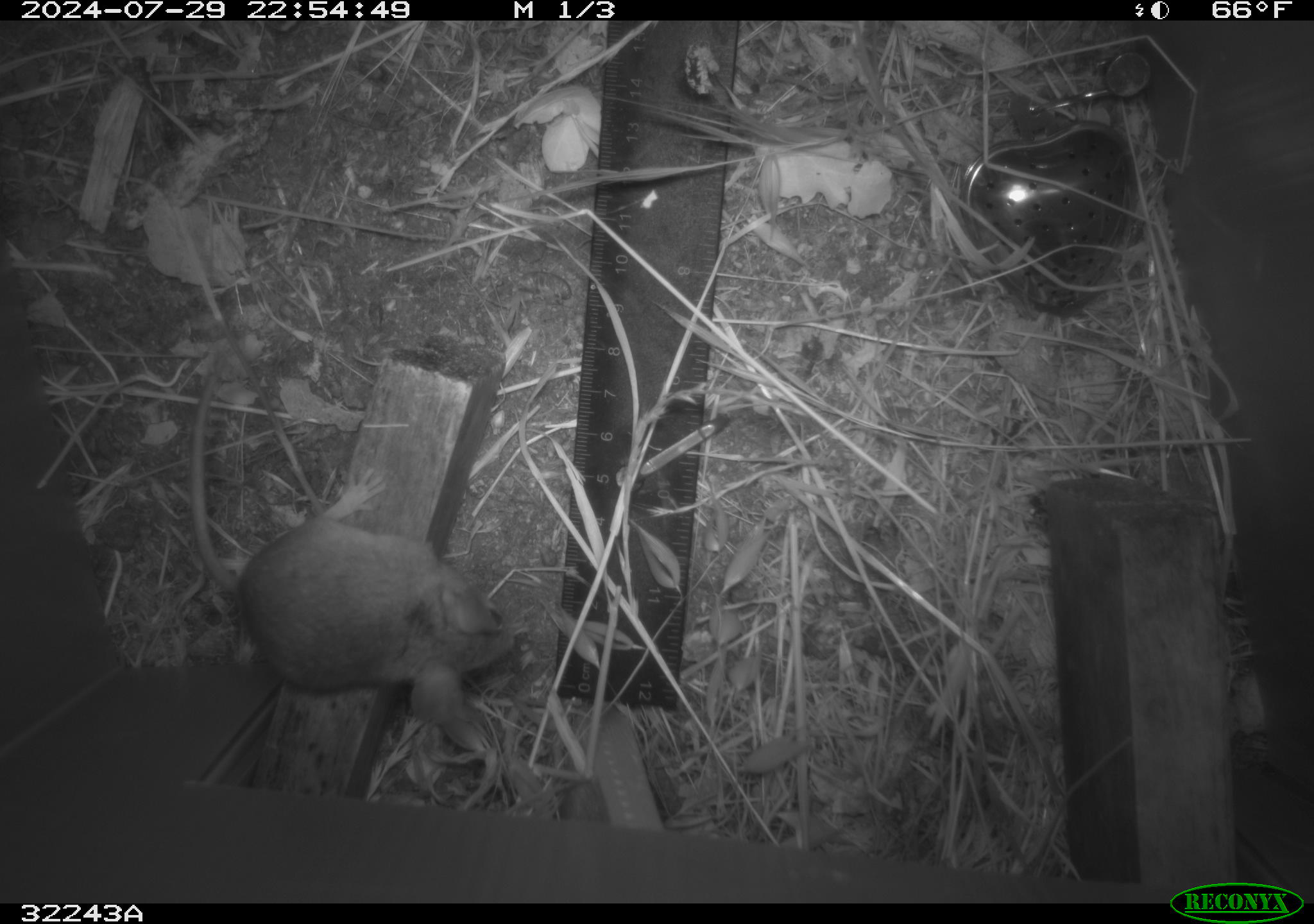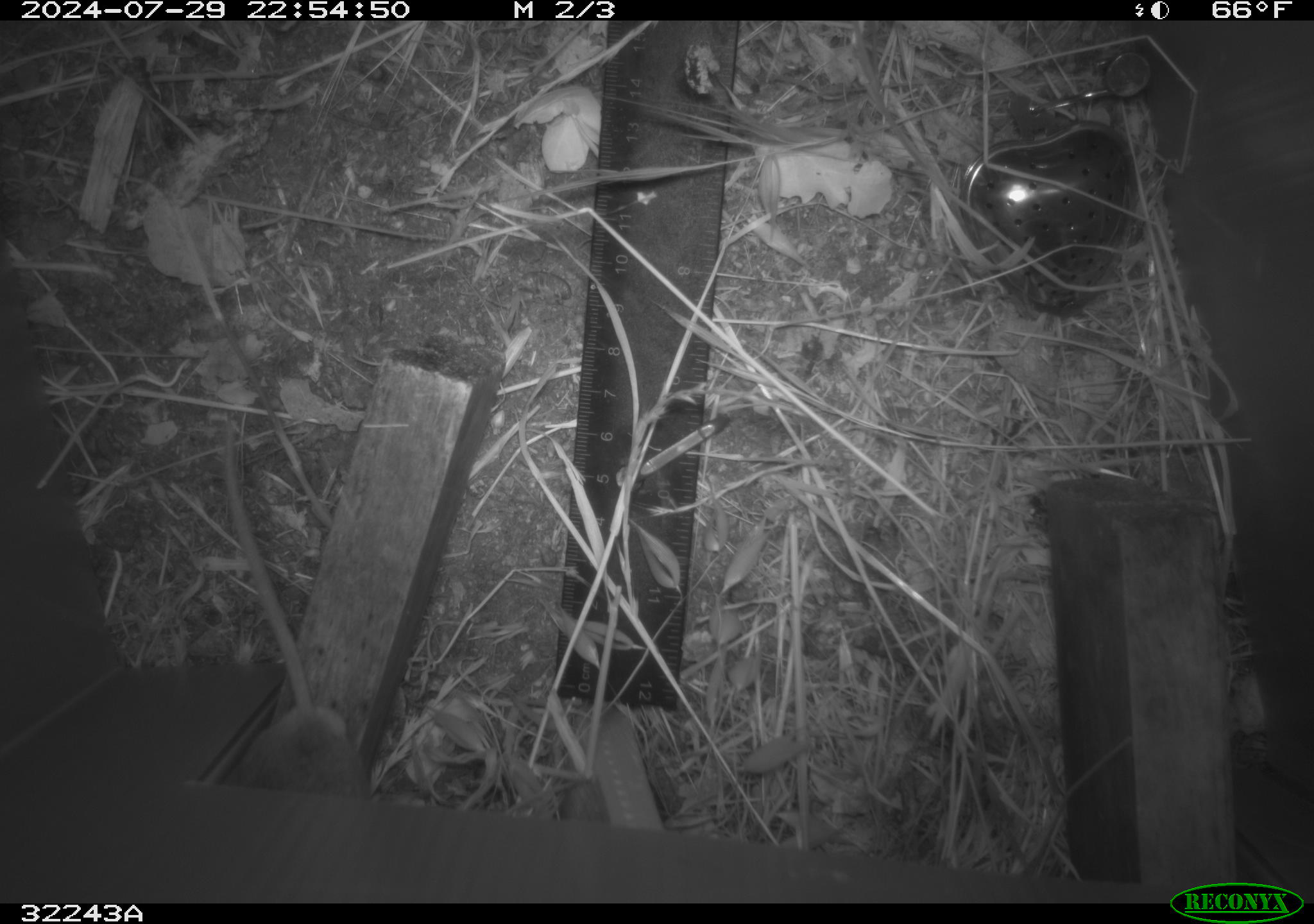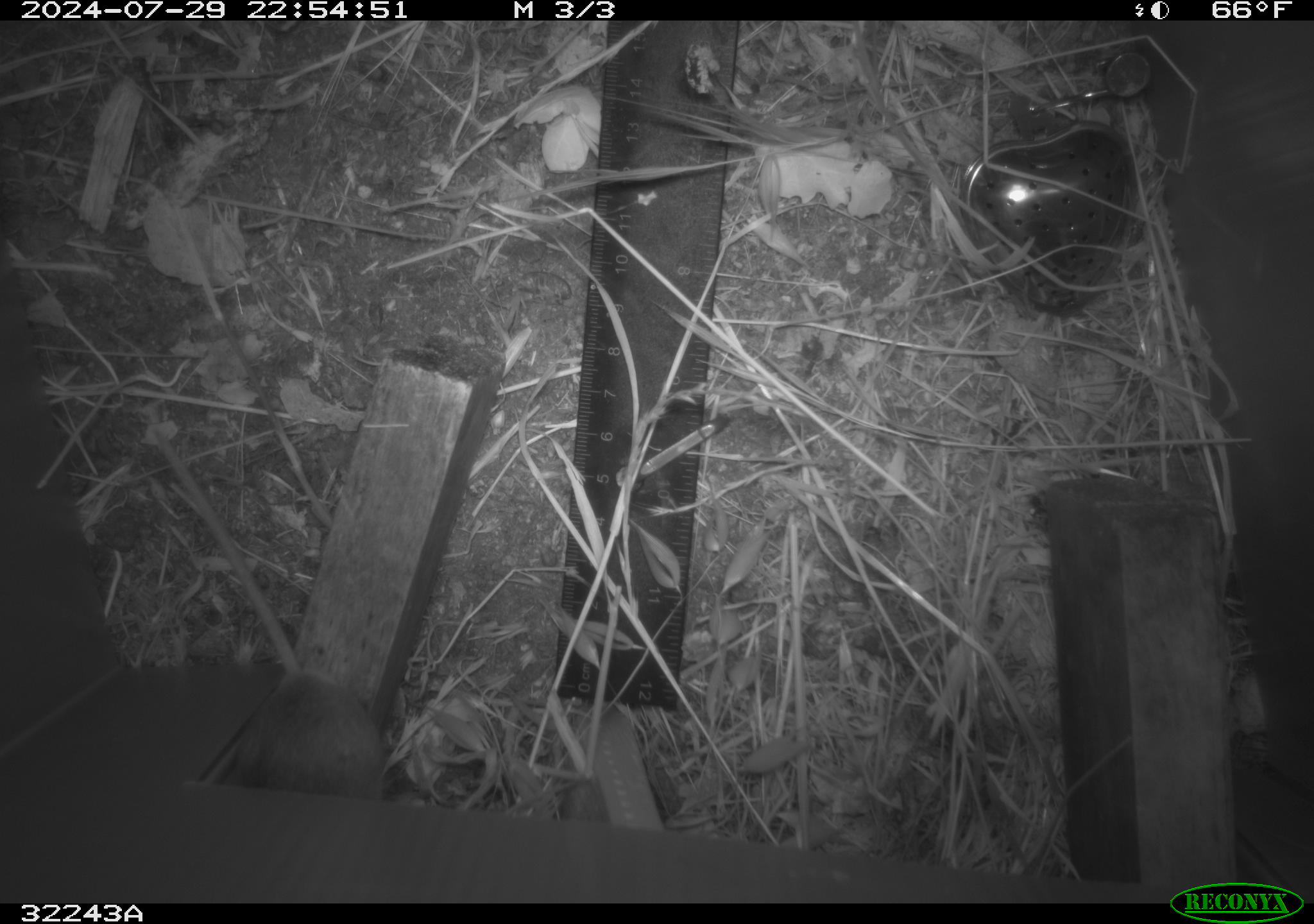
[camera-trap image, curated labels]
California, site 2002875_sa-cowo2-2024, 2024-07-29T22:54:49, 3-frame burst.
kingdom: Animalia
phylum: Chordata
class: Mammalia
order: Rodentia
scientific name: Rodentia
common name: rodent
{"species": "rodent (Rodentia)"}